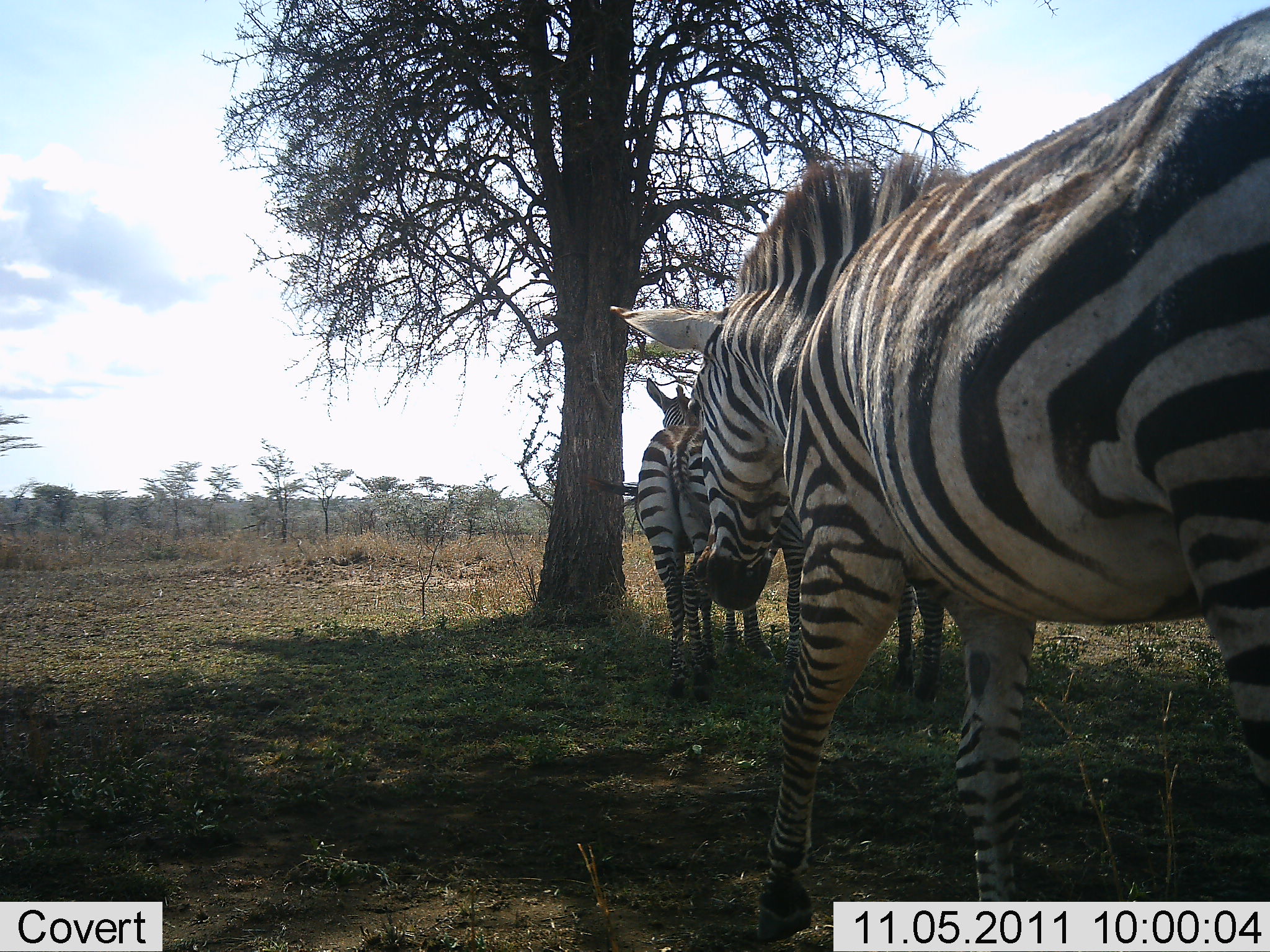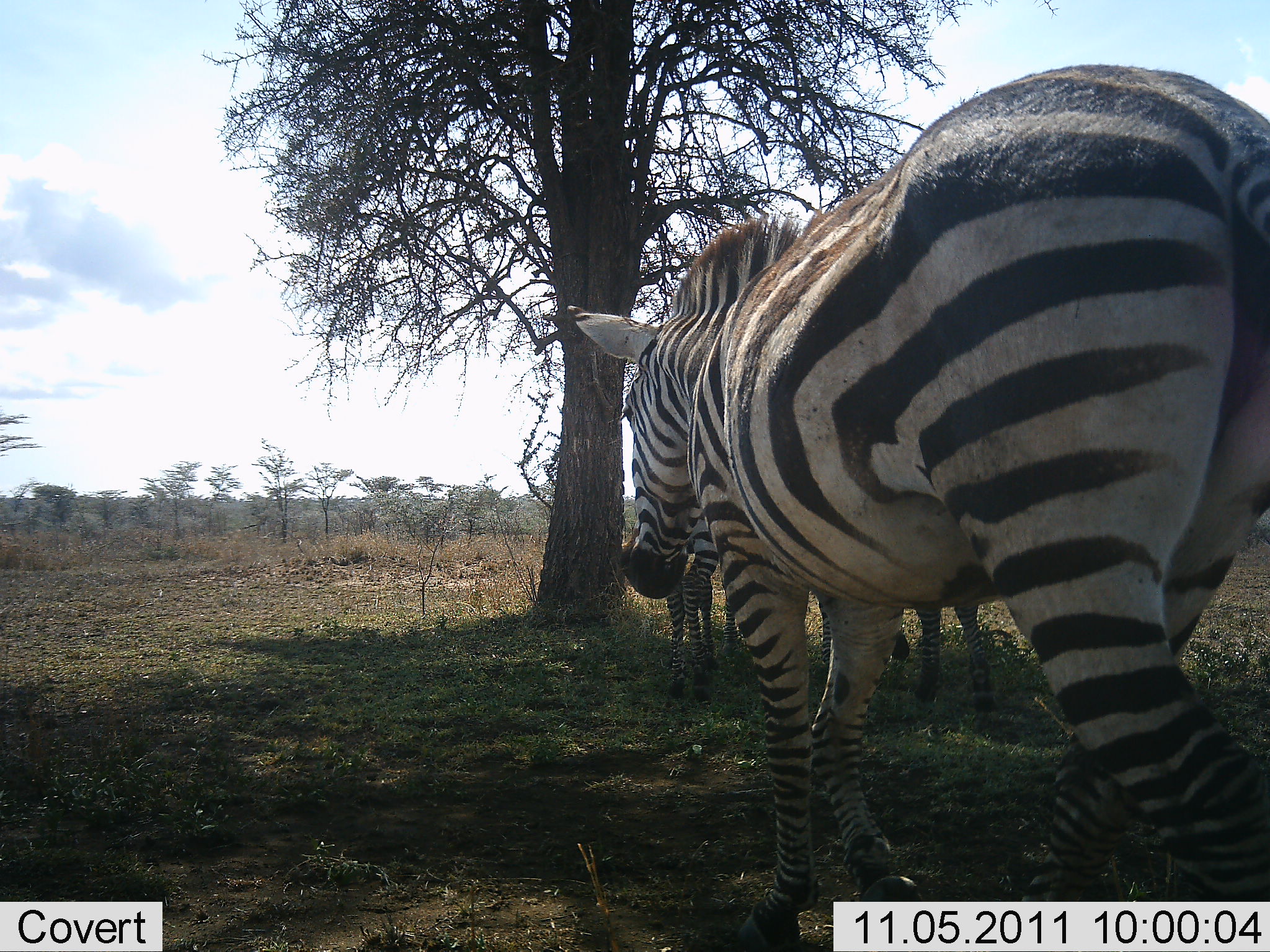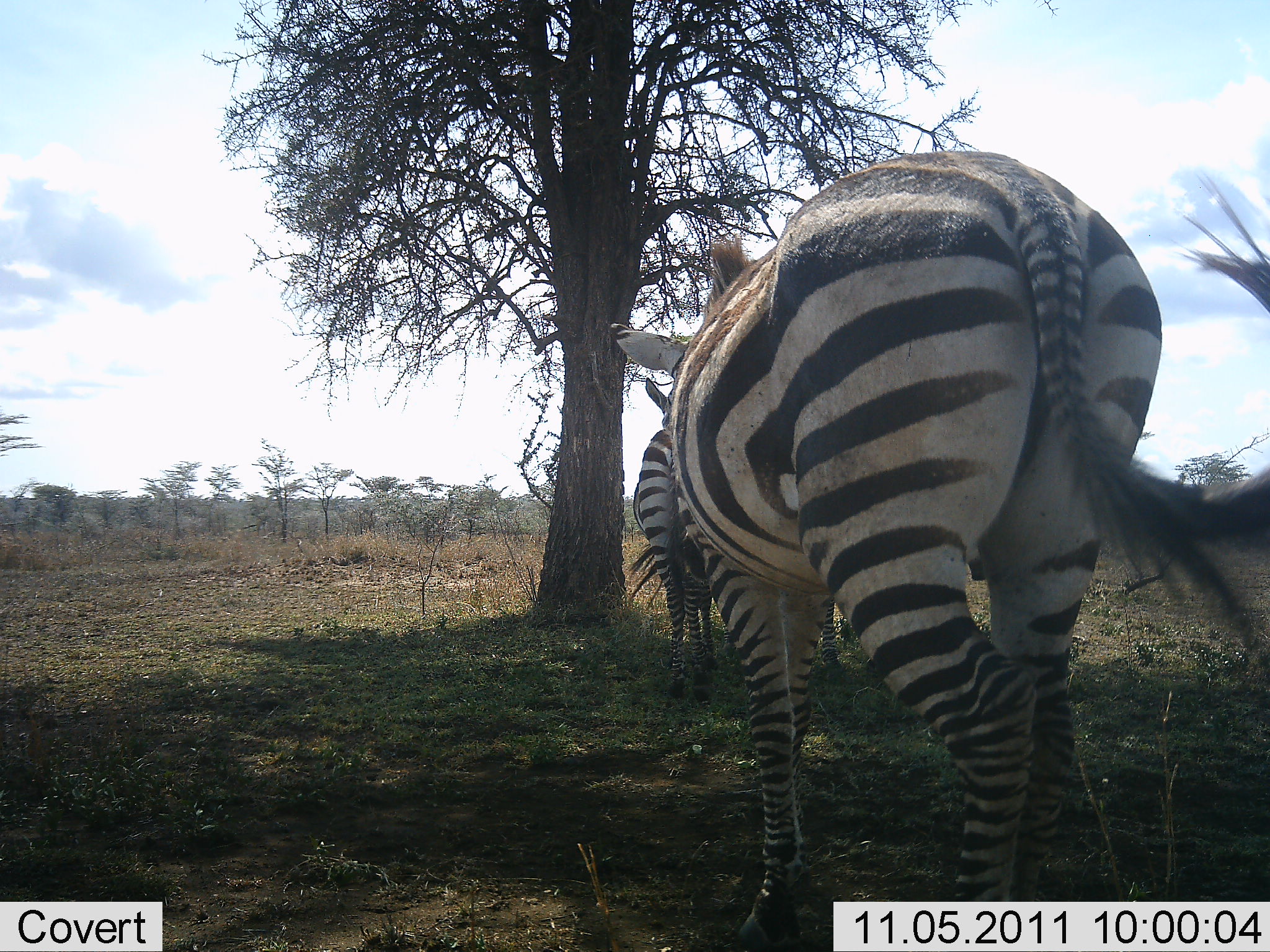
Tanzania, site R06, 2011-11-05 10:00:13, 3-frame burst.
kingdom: Animalia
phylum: Chordata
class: Mammalia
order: Perissodactyla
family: Equidae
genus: Equus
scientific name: Equus quagga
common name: plains zebra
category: zebra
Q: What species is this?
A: Zebra (plains zebra) (Equus quagga).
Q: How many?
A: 3.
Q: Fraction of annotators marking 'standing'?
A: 83%.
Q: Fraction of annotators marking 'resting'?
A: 0%.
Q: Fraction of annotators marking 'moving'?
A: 100%.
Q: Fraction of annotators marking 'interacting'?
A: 0%.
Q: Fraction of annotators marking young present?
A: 8%.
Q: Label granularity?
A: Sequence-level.